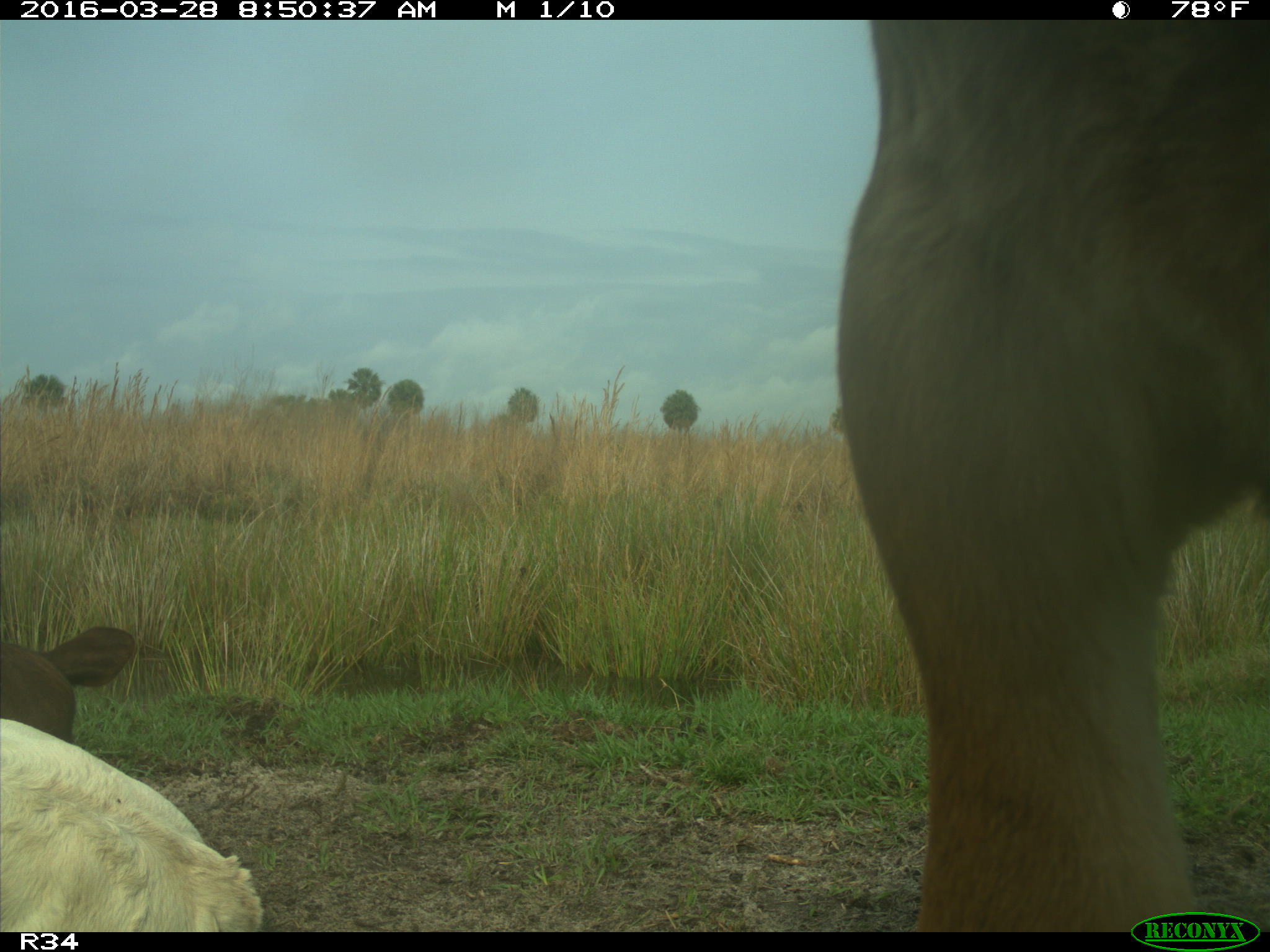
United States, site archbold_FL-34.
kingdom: Animalia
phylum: Chordata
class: Mammalia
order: Artiodactyla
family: Bovidae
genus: Bos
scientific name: Bos taurus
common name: domestic cow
Bos taurus (domestic cow).